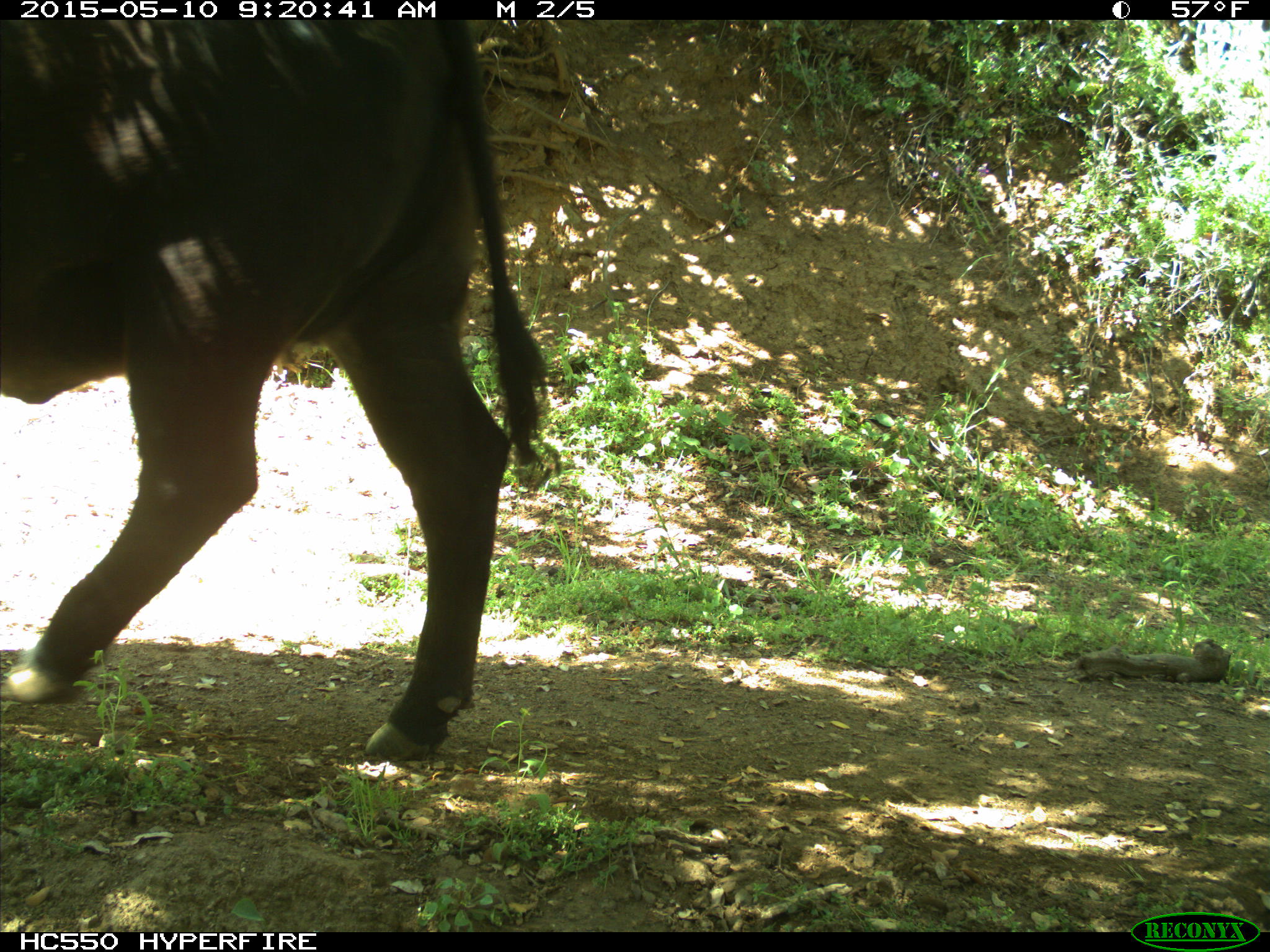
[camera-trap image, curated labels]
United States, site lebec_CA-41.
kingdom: Animalia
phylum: Chordata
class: Mammalia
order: Artiodactyla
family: Bovidae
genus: Bos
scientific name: Bos taurus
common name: domestic cow